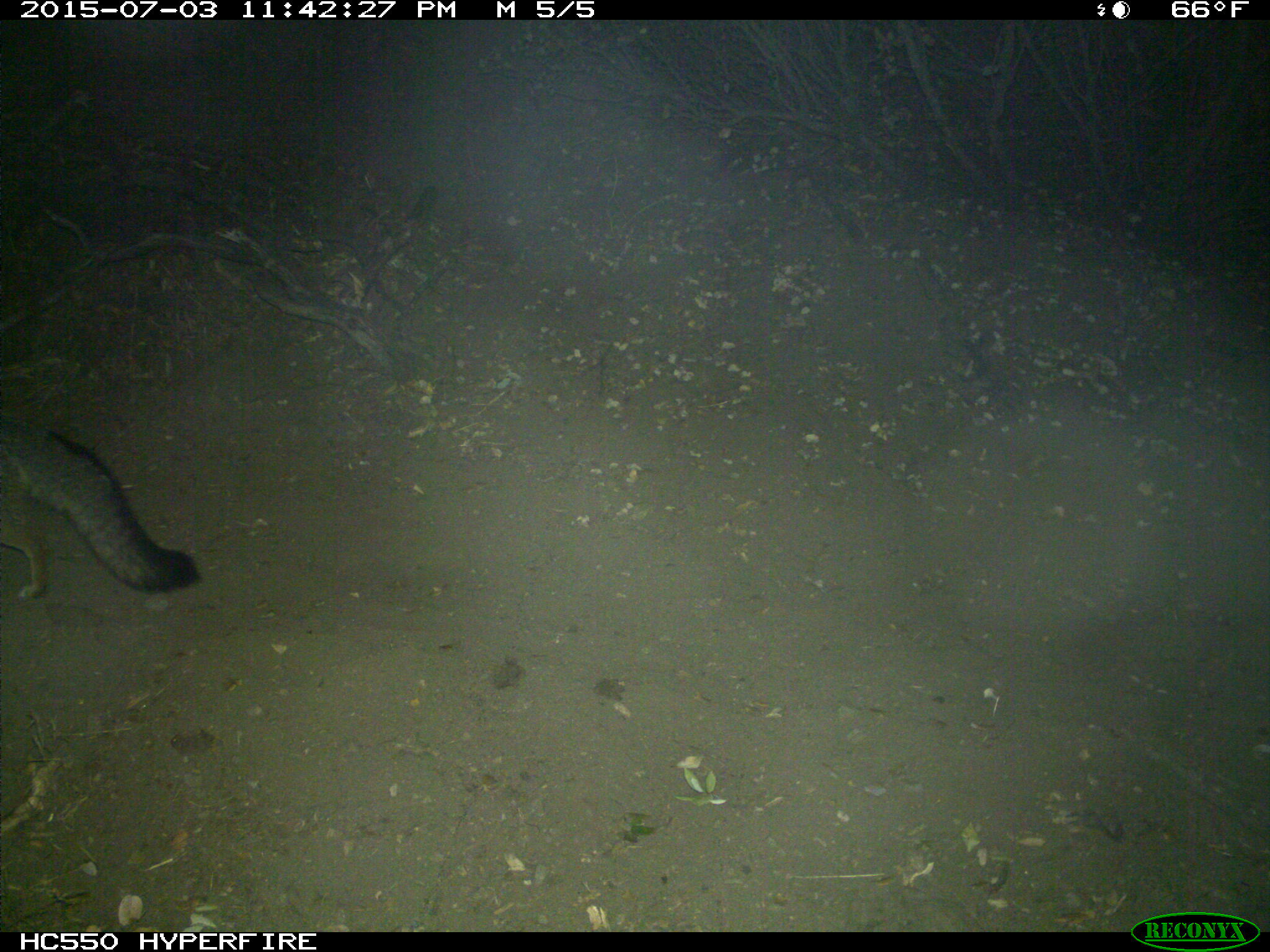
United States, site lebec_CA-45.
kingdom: Animalia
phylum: Chordata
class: Mammalia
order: Carnivora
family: Canidae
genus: Urocyon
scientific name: Urocyon cinereoargenteus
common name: gray fox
Urocyon cinereoargenteus (gray fox).